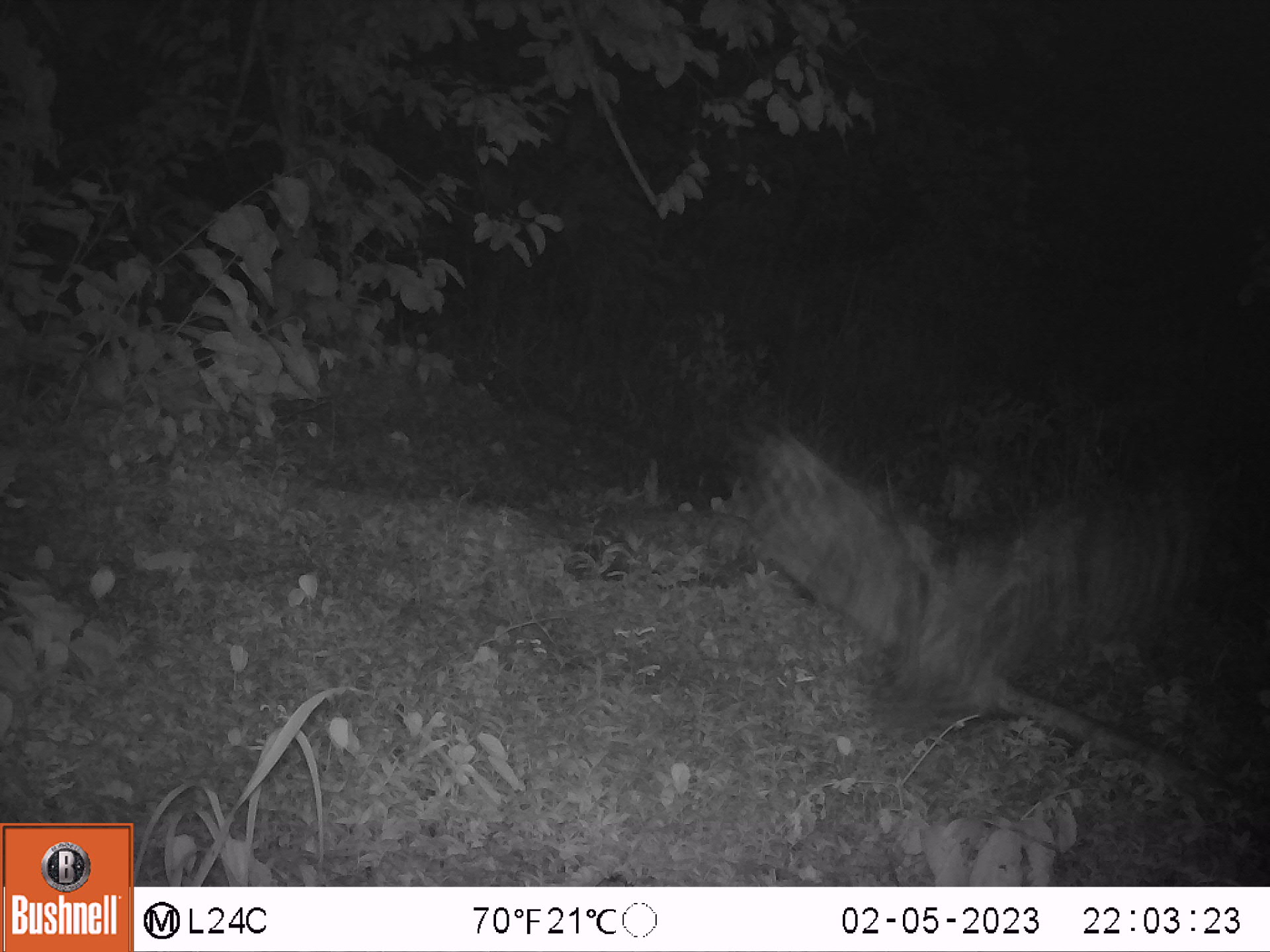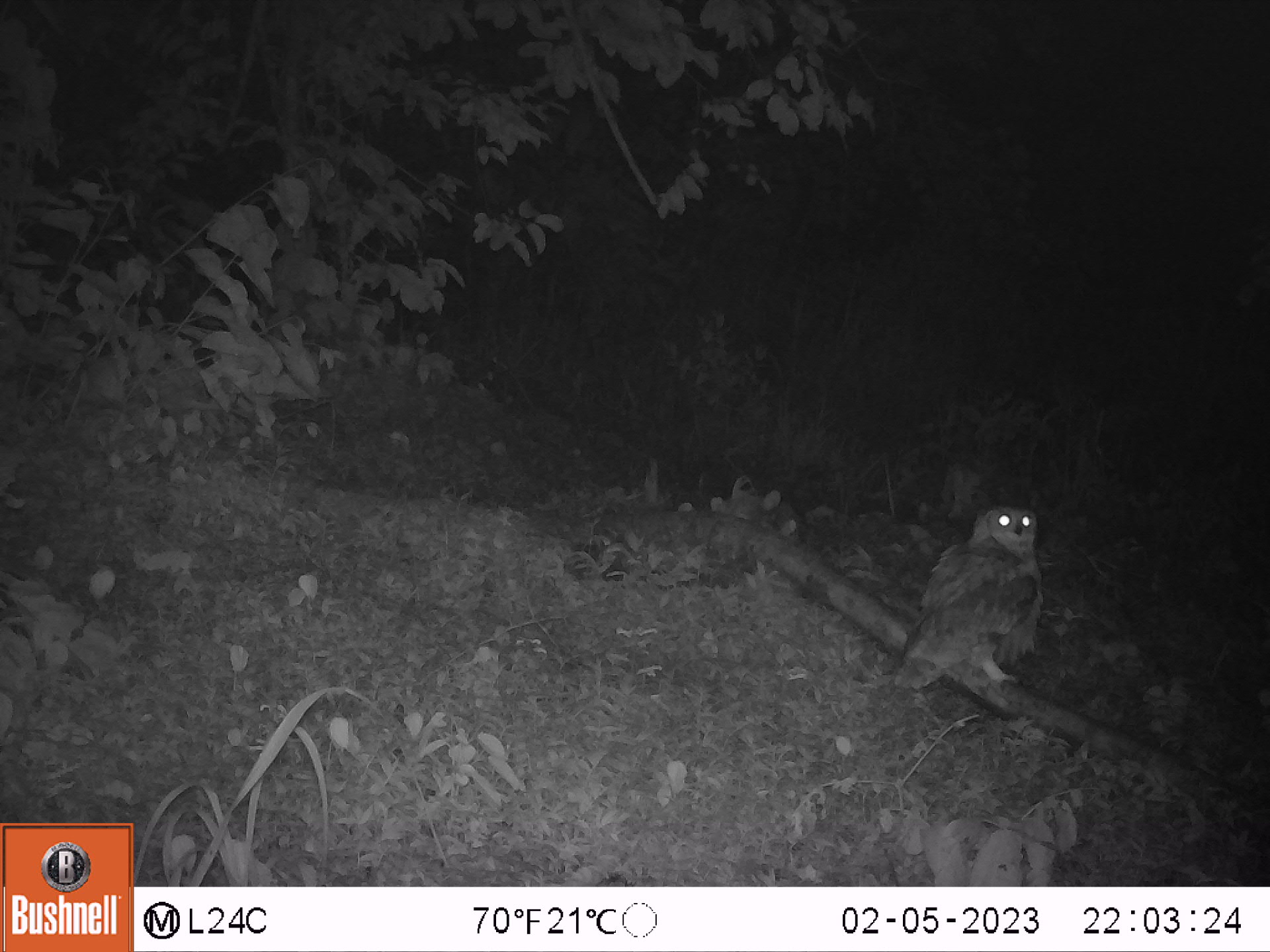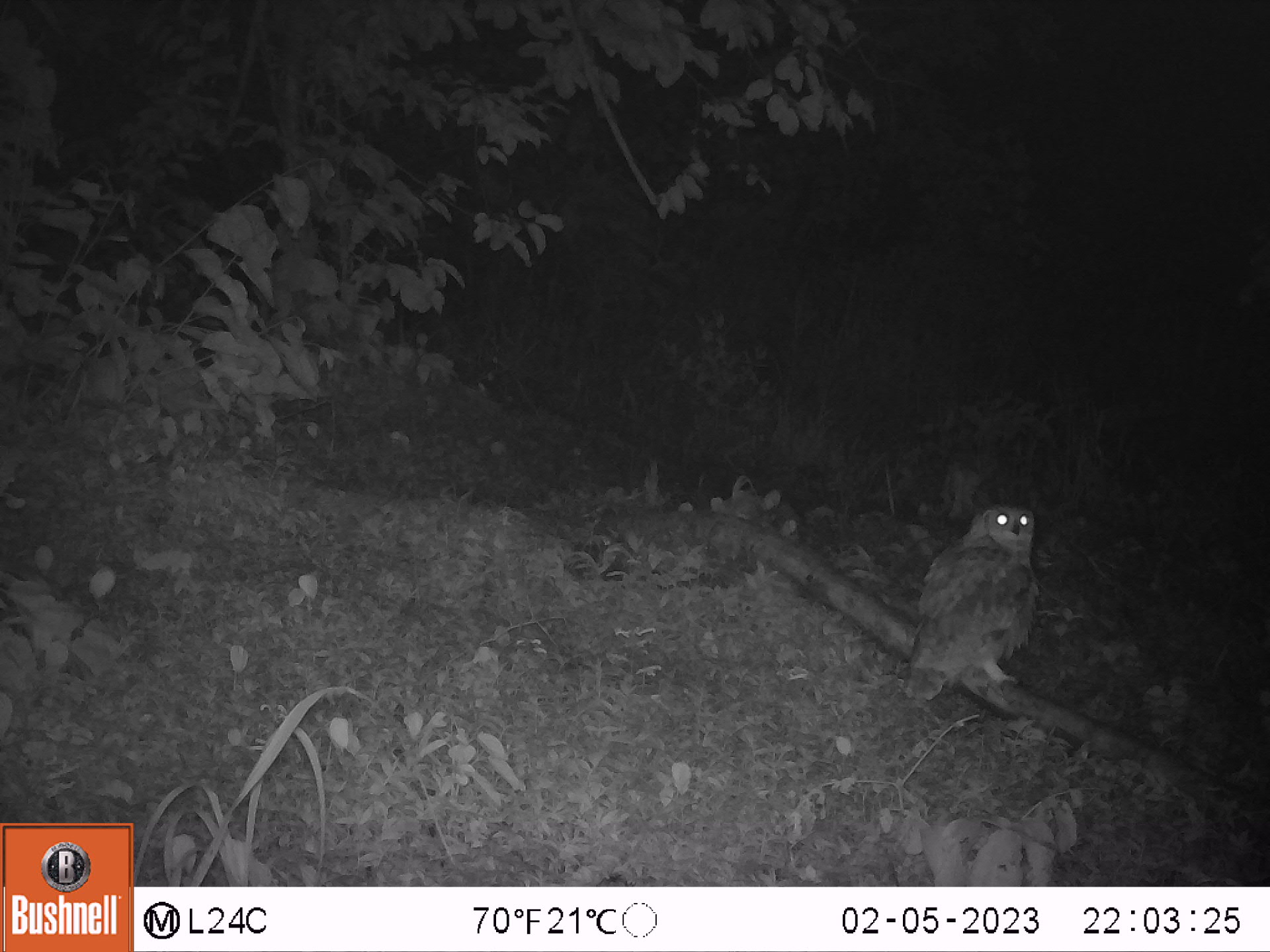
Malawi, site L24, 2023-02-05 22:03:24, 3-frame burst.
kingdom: Animalia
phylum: Chordata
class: Aves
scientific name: Aves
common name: bird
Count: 1.